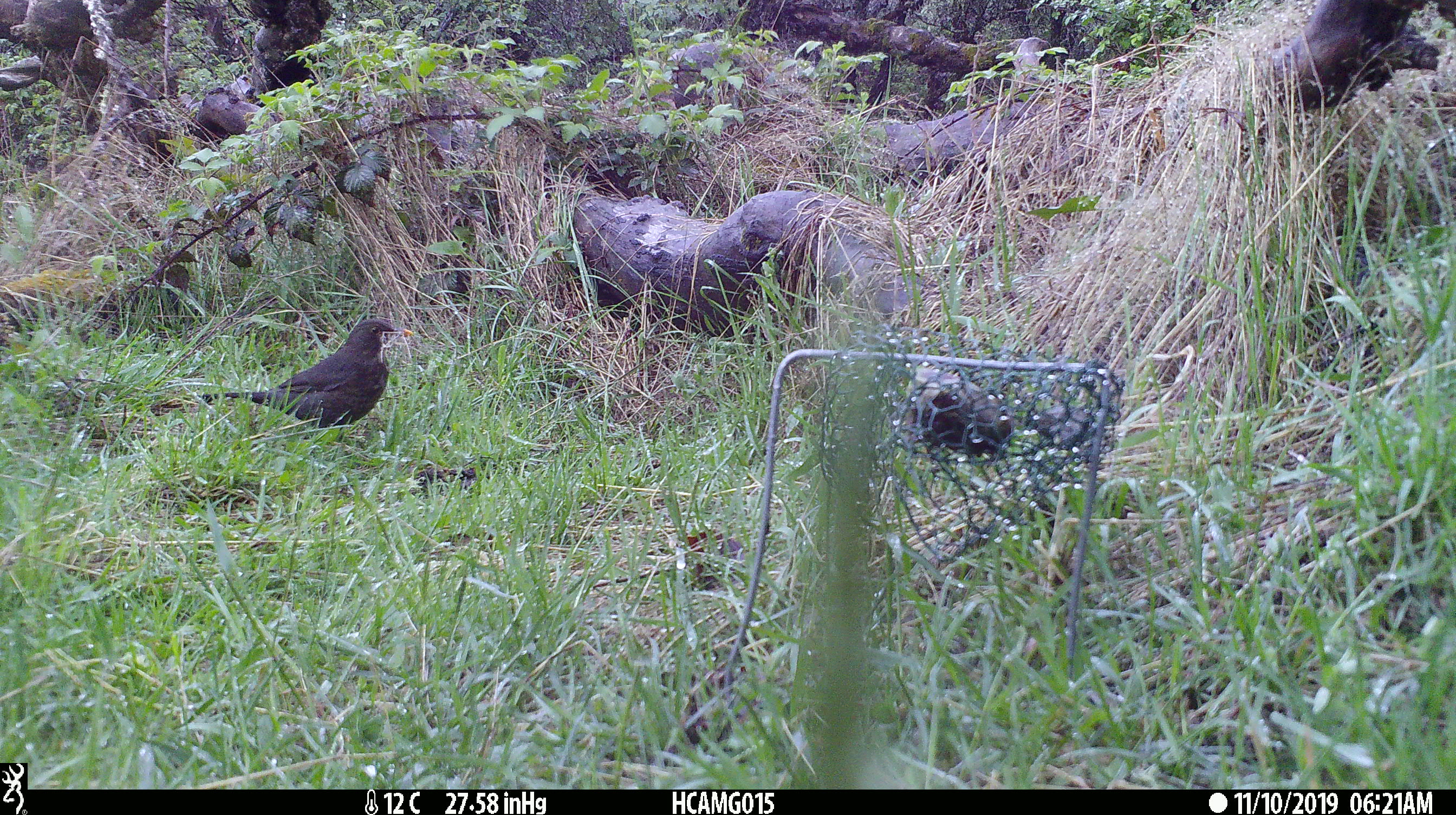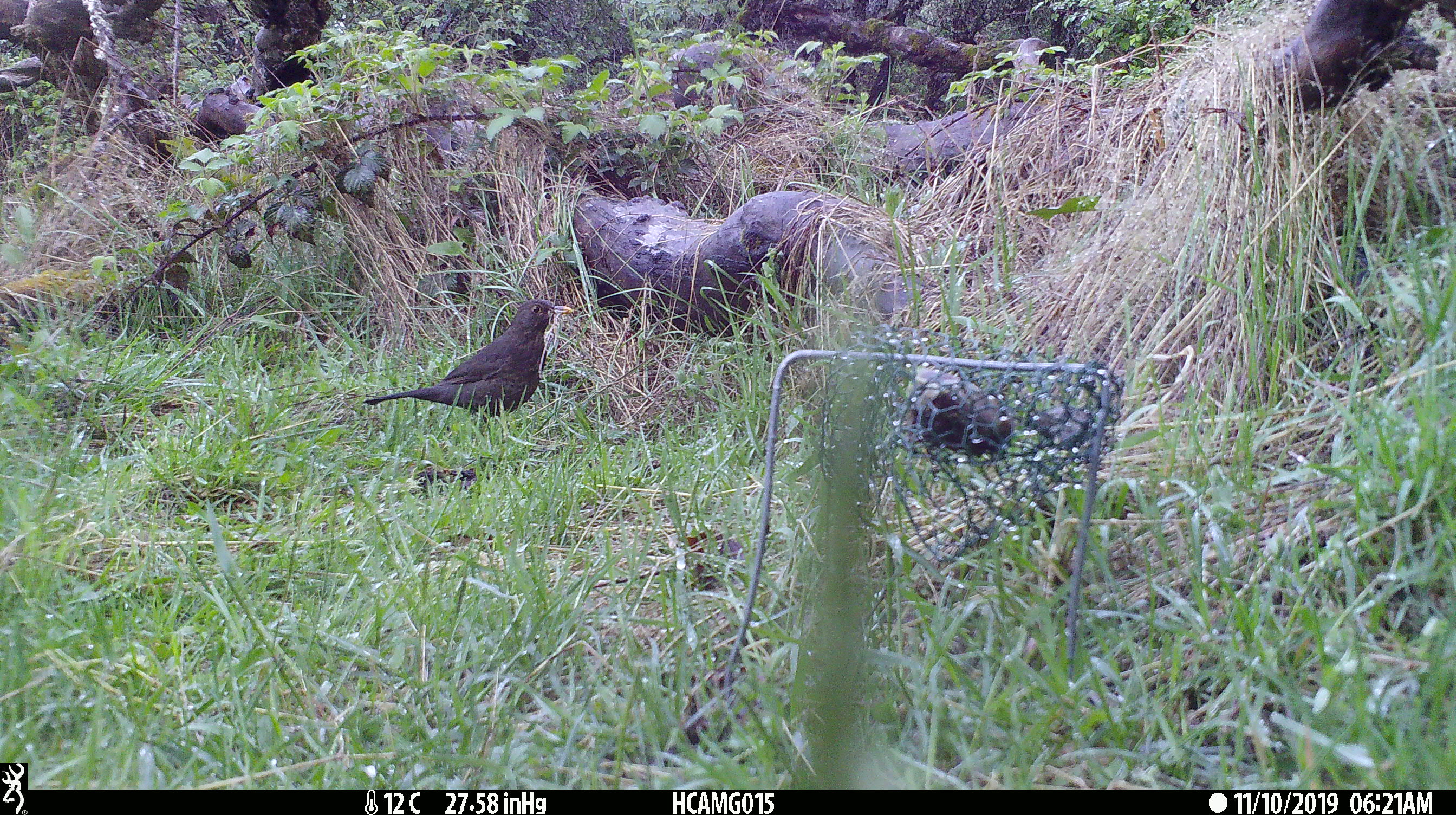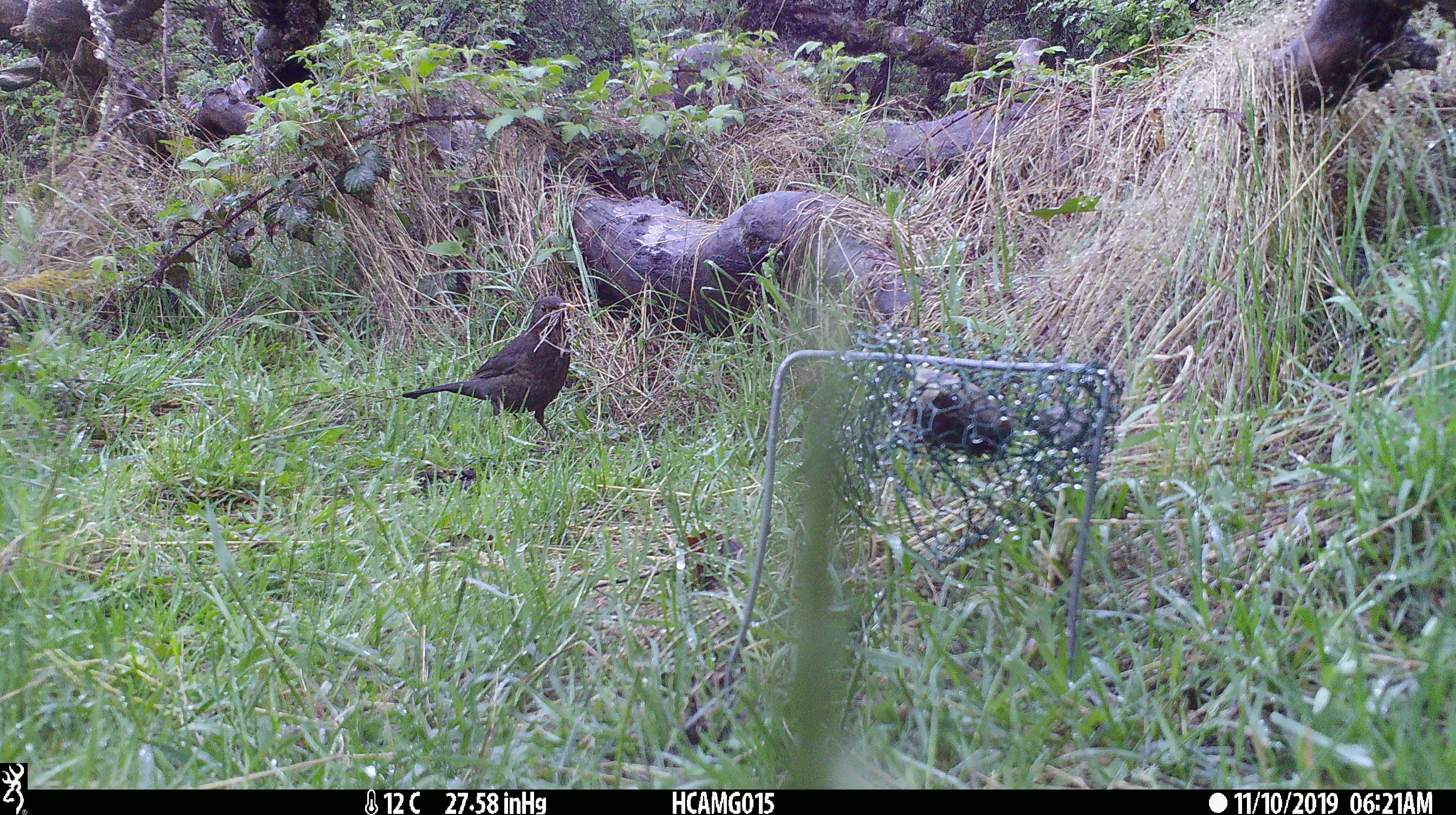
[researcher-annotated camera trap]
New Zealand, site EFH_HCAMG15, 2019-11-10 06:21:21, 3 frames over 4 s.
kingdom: Animalia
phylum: Chordata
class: Aves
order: Passeriformes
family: Turdidae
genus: Turdus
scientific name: Turdus merula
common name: eurasian blackbird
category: blackbird